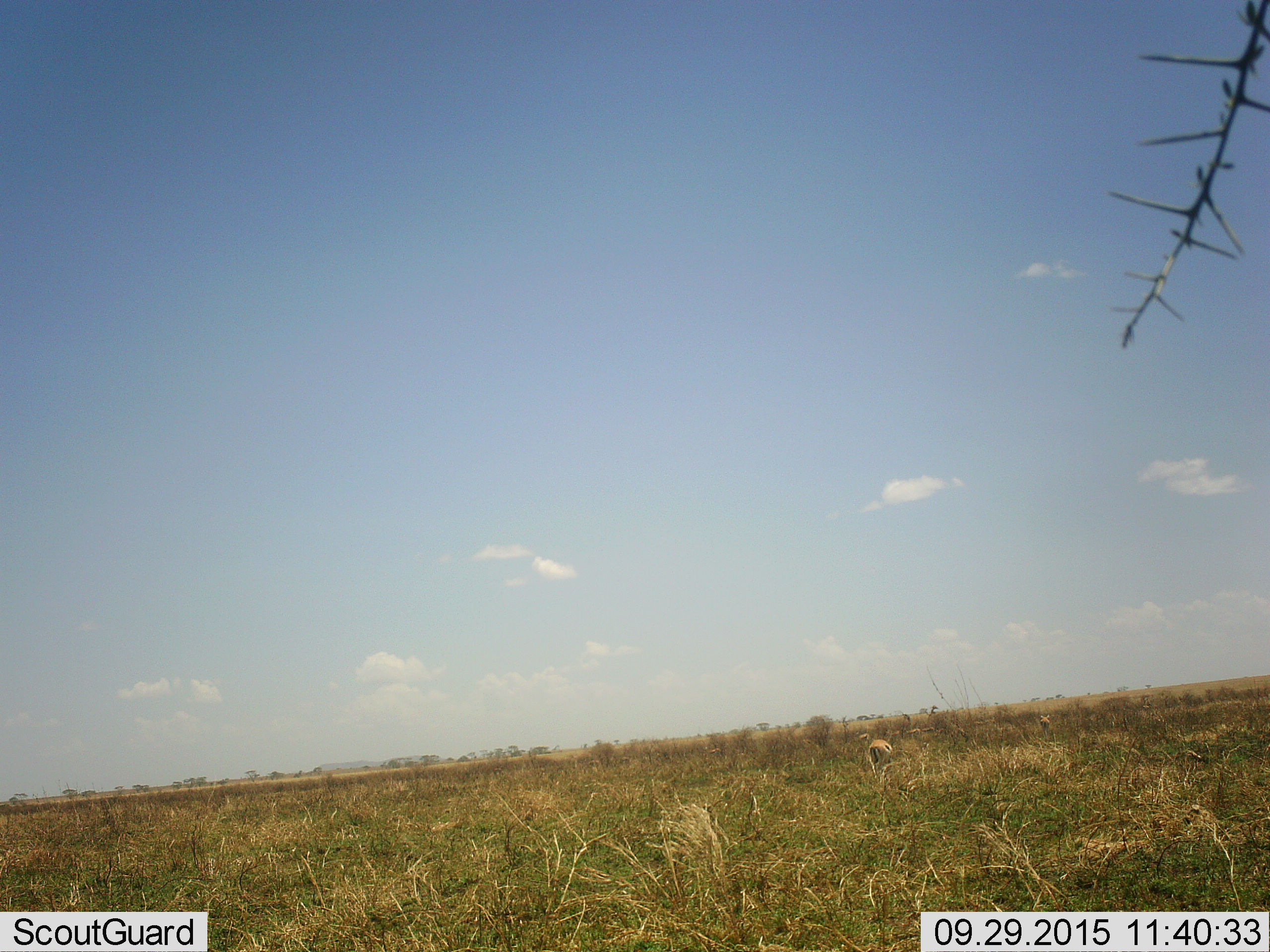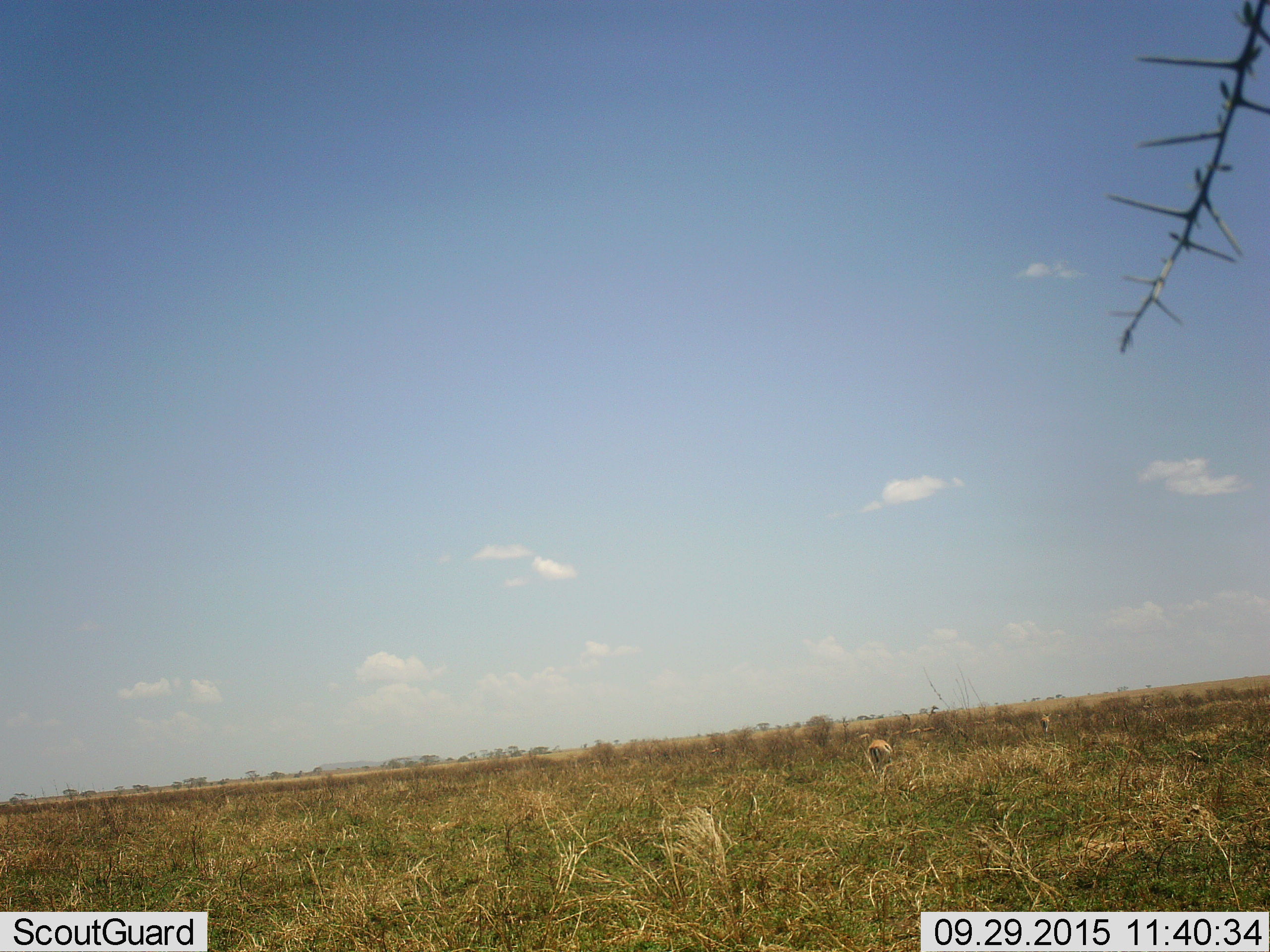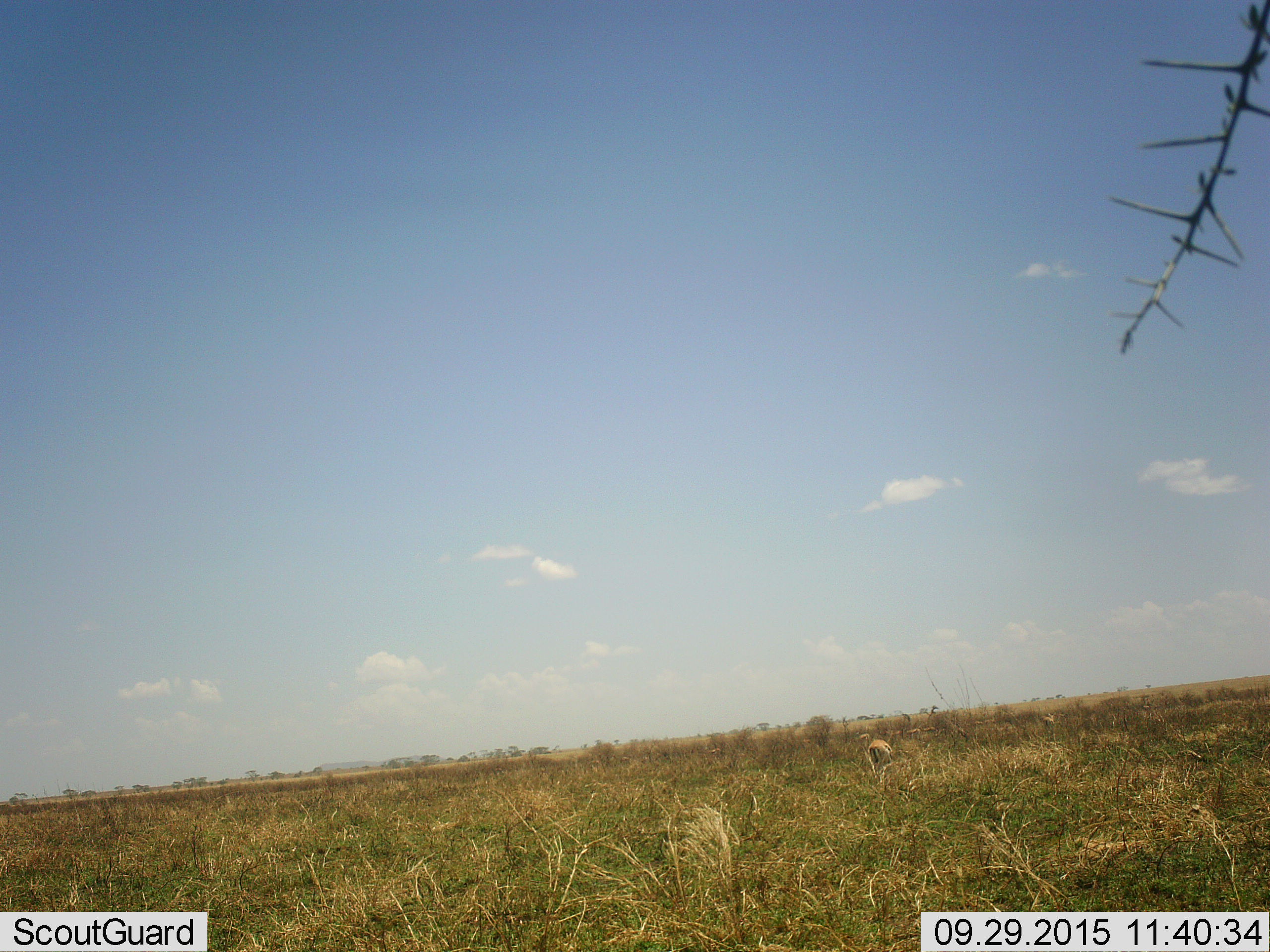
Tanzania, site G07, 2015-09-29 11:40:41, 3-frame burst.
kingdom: Animalia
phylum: Chordata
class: Mammalia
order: Artiodactyla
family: Bovidae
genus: Eudorcas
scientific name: Eudorcas thomsonii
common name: thomson's gazelle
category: gazellethomsons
Gazellethomsons (thomson's gazelle) (Eudorcas thomsonii), count 3. Behavior (volunteer vote fractions): standing 38%, resting 0%, moving 38%, interacting 0%. Young present (vote fraction): 0%. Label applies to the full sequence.